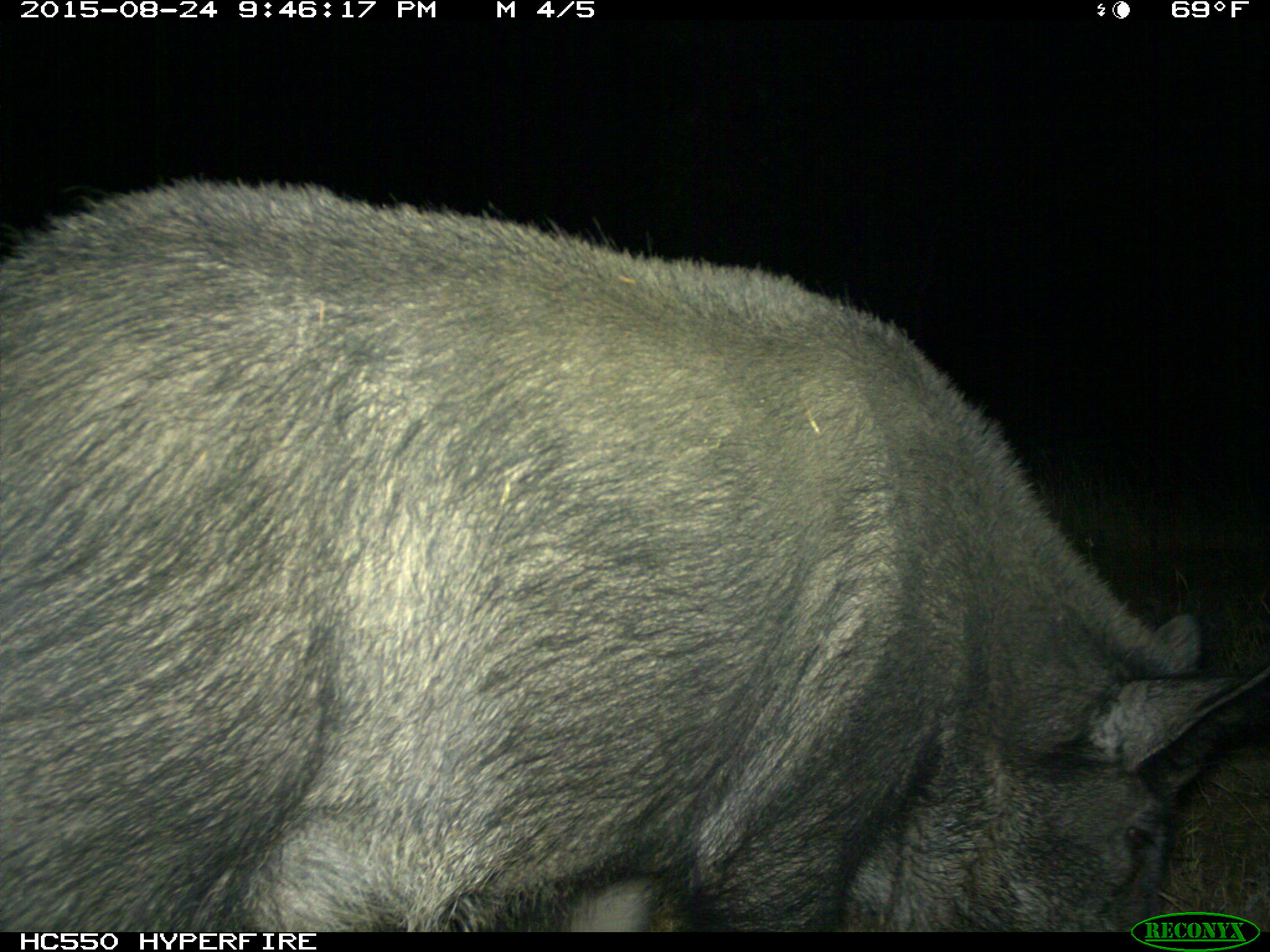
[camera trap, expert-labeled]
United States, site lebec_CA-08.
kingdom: Animalia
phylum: Chordata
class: Mammalia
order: Artiodactyla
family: Suidae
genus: Sus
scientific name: Sus scrofa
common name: wild boar